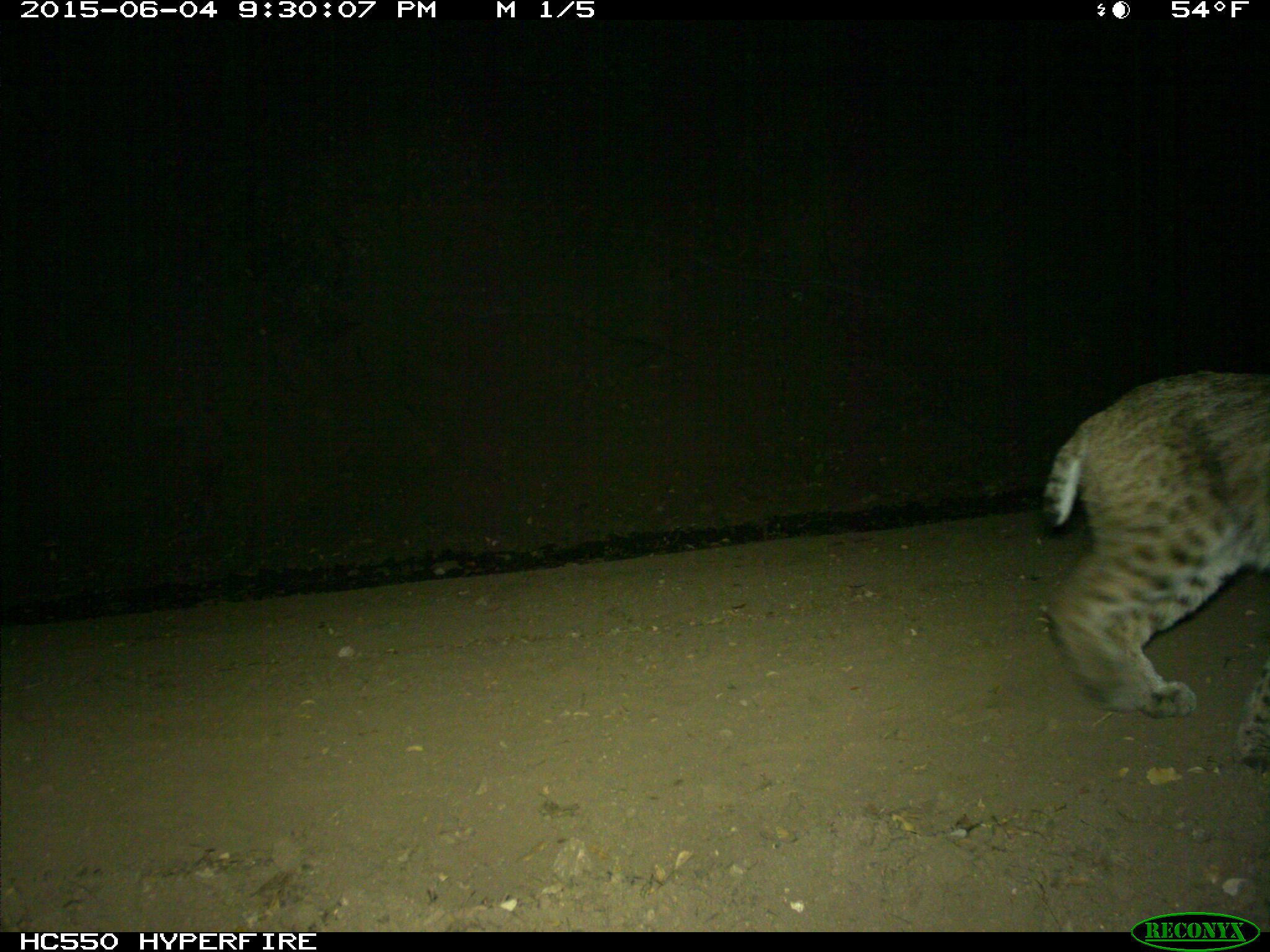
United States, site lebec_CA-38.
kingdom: Animalia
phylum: Chordata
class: Mammalia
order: Carnivora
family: Felidae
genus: Lynx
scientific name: Lynx rufus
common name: bobcat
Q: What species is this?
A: Lynx rufus (bobcat).